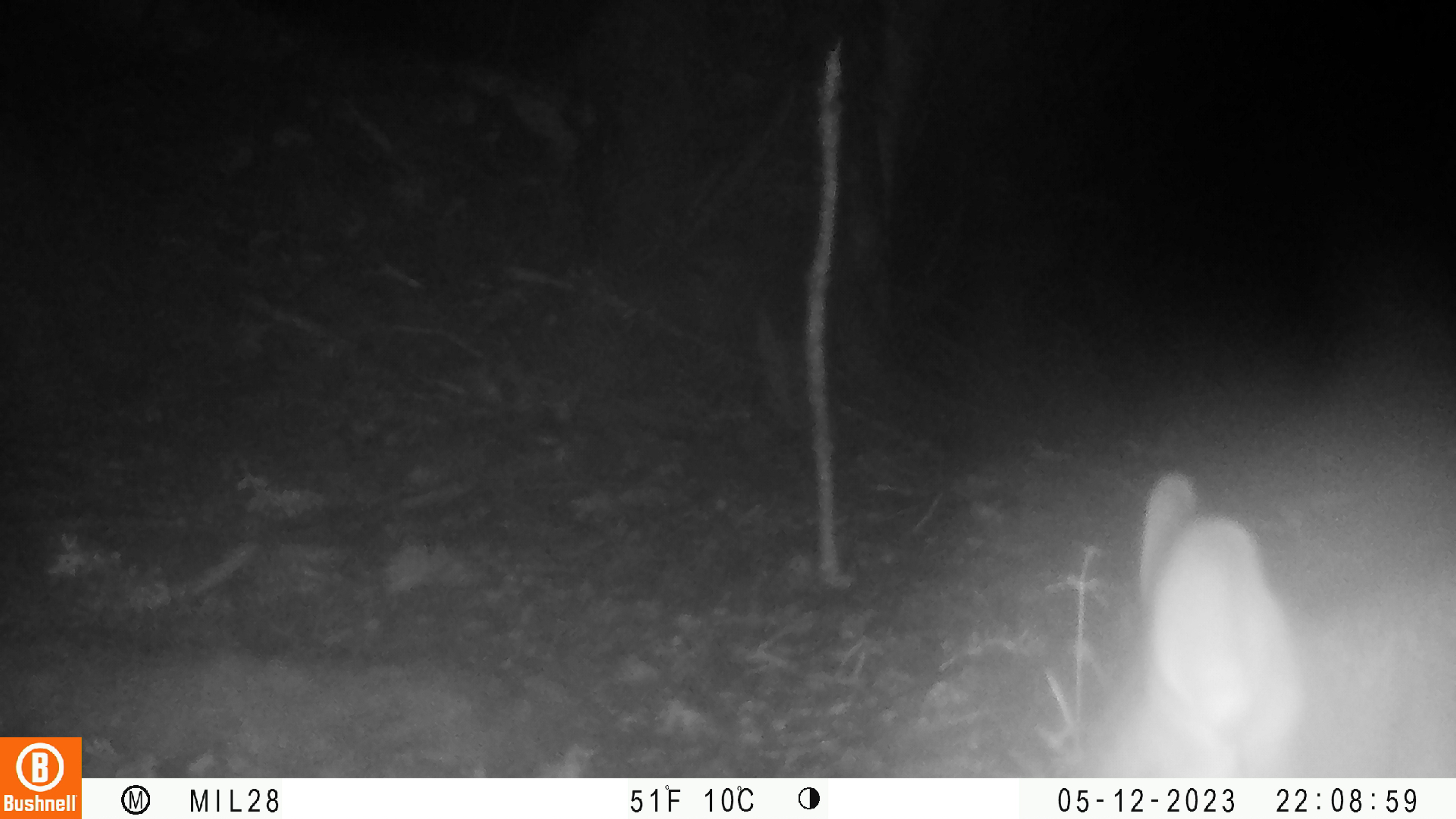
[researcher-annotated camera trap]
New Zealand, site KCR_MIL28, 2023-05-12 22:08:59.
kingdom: Animalia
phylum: Chordata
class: Mammalia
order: Diprotodontia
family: Phalangeridae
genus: Trichosurus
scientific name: Trichosurus vulpecula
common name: common brushtail possum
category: possum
Possum (common brushtail possum) (Trichosurus vulpecula).